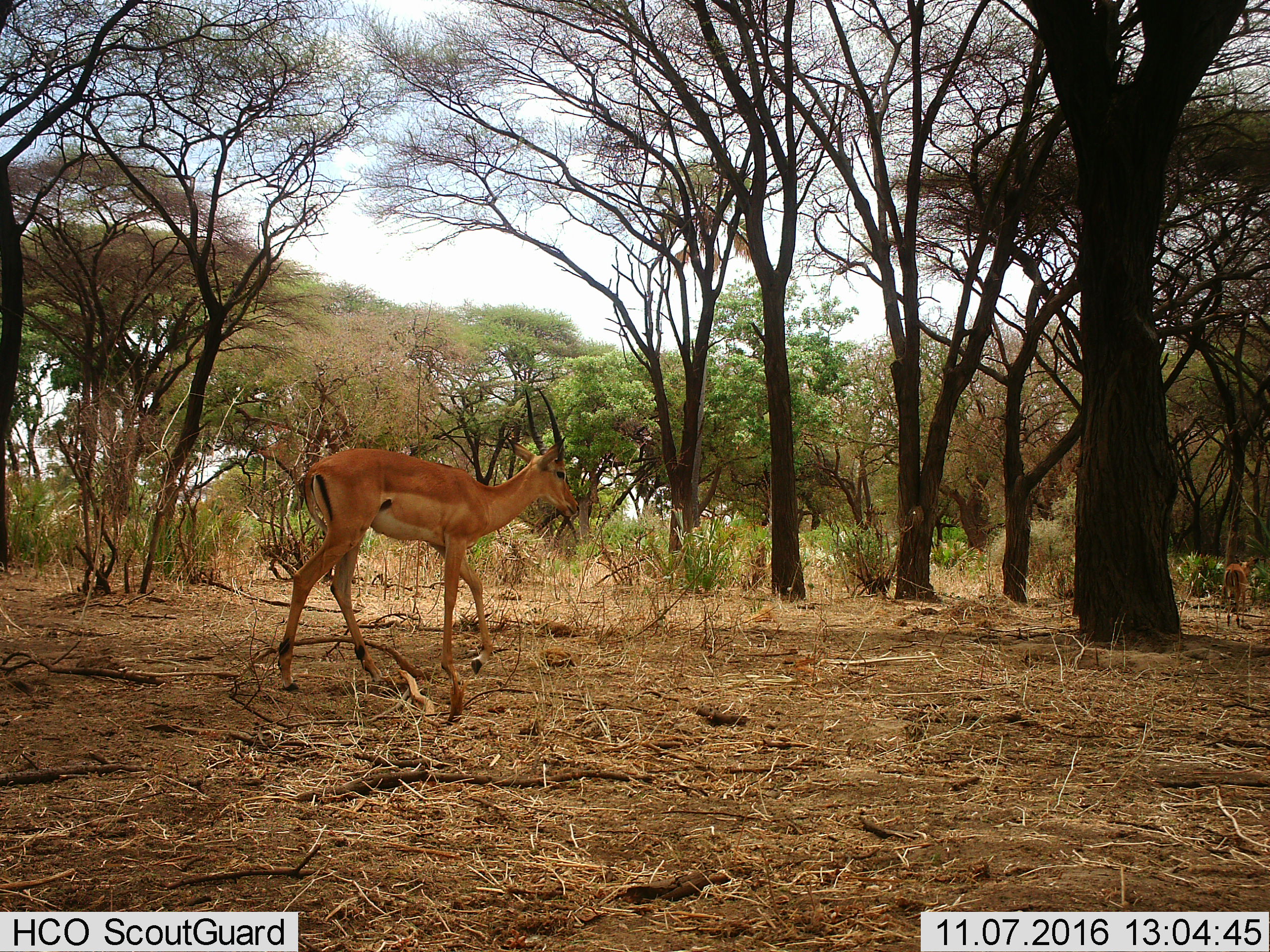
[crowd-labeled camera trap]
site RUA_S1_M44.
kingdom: Animalia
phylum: Chordata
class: Mammalia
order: Artiodactyla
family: Bovidae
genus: Aepyceros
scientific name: Aepyceros melampus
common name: impala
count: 2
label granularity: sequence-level